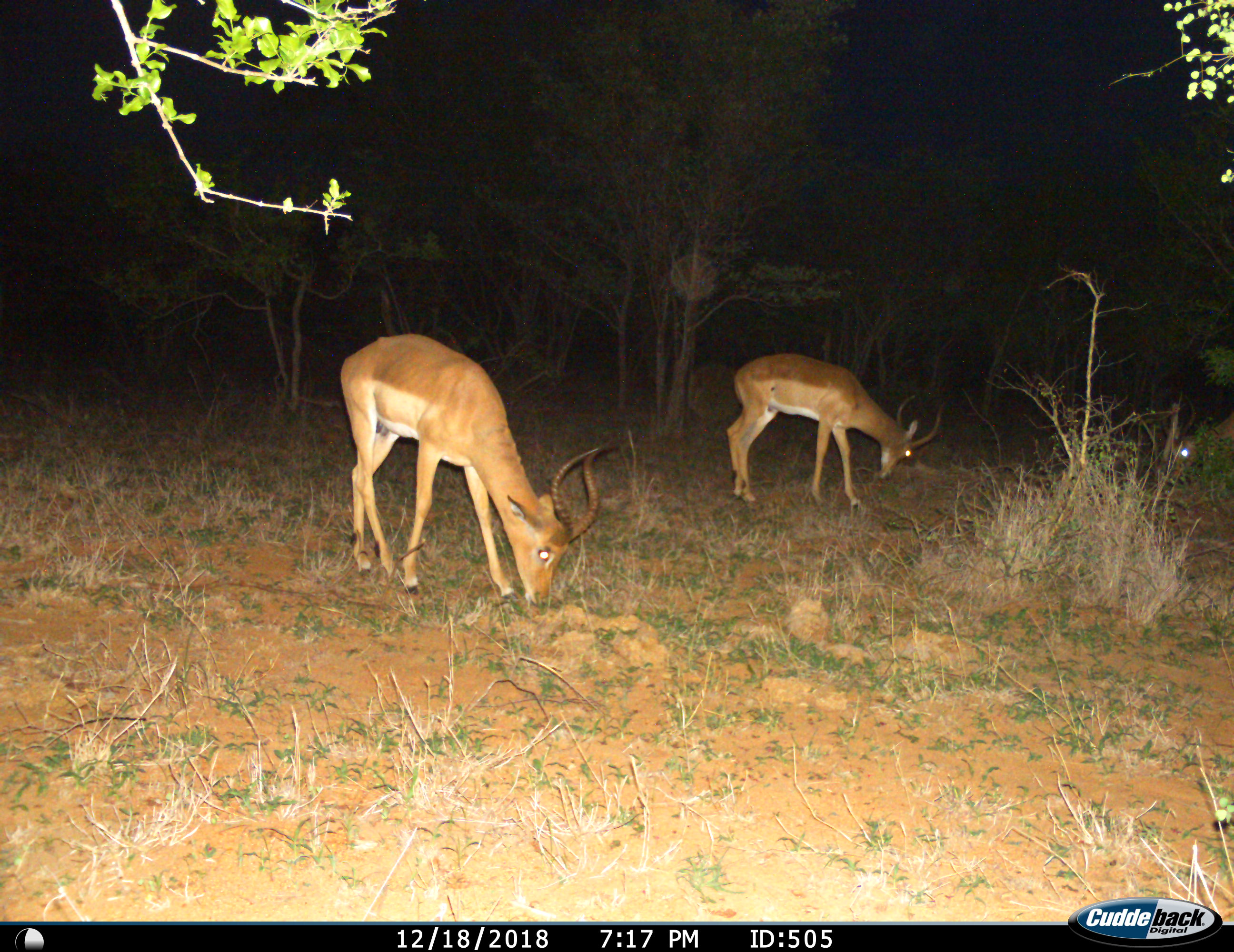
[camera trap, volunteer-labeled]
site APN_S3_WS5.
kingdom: Animalia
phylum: Chordata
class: Mammalia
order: Artiodactyla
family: Bovidae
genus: Aepyceros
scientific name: Aepyceros melampus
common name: impala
Impala (Aepyceros melampus), count 3. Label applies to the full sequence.